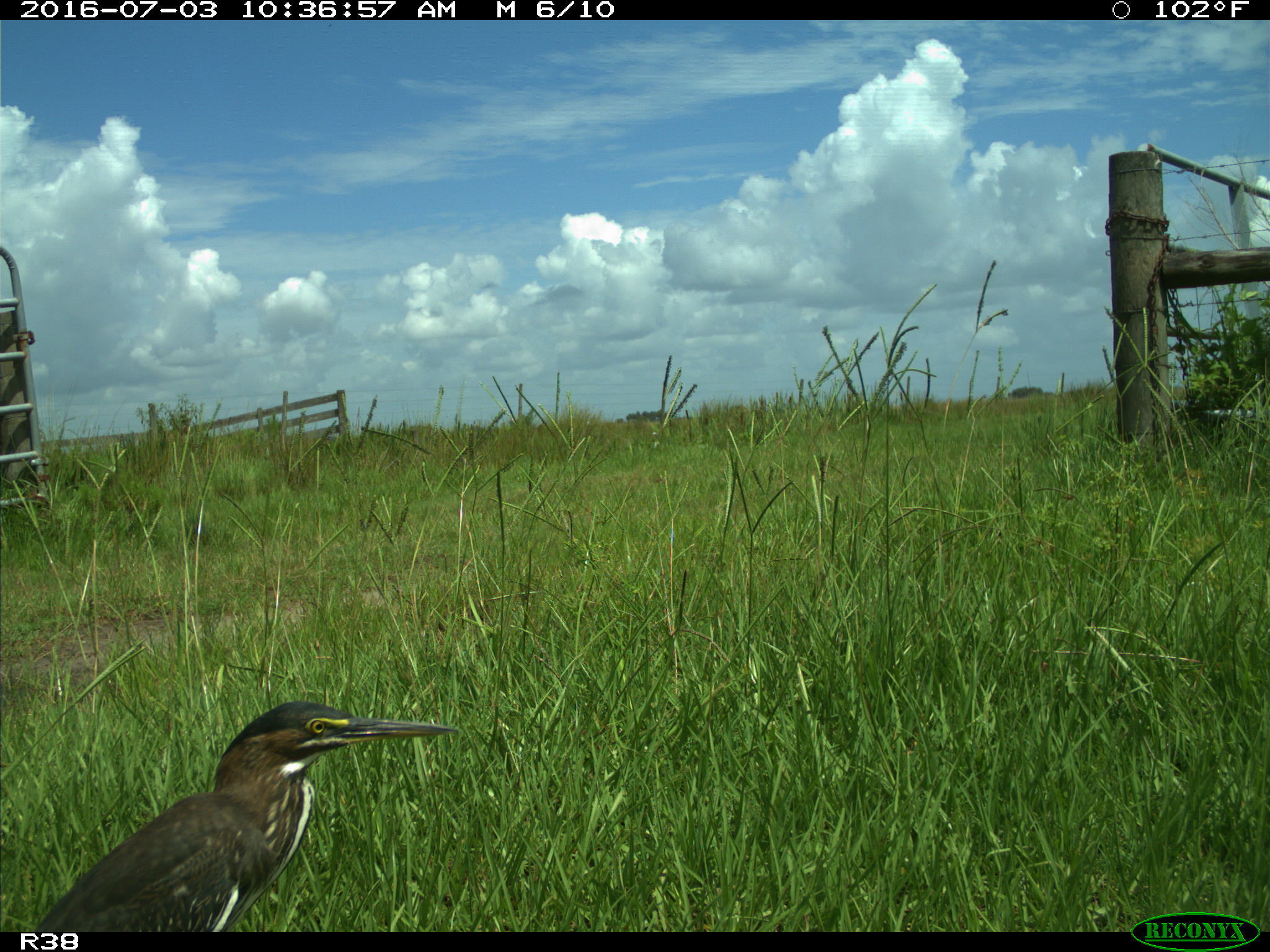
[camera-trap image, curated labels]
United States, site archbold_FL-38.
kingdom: Animalia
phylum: Chordata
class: Aves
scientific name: Aves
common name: birds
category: unidentified bird